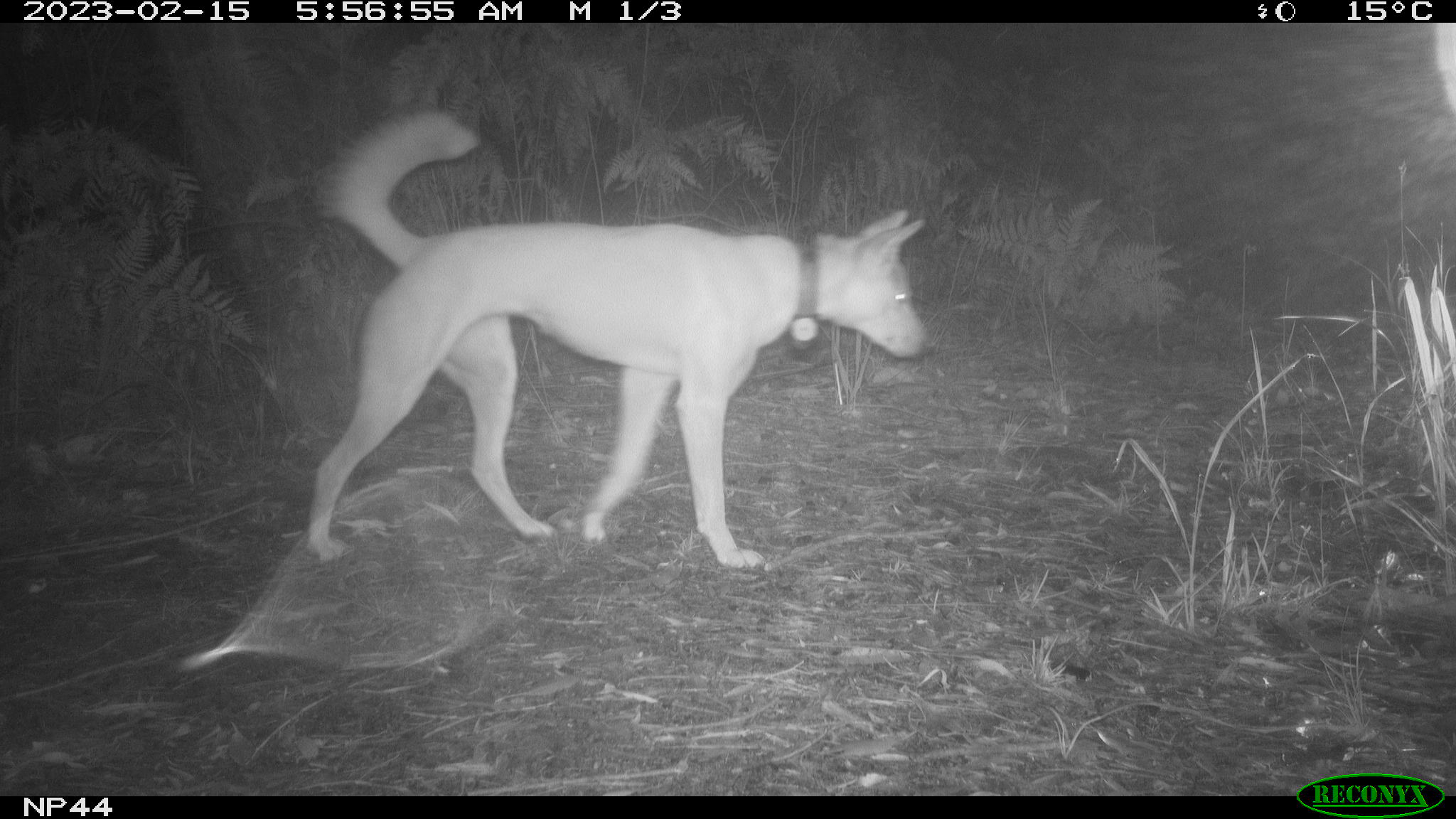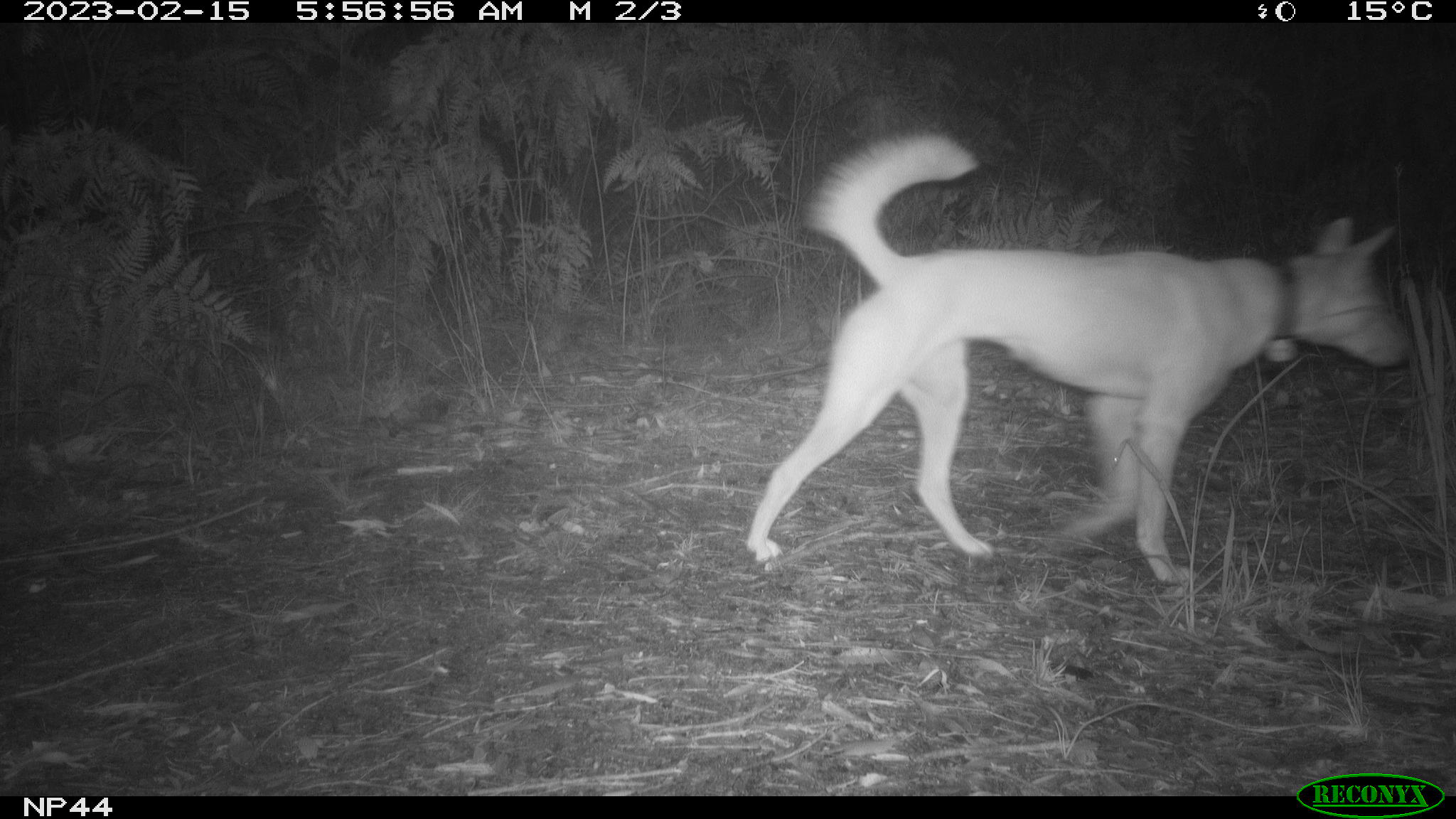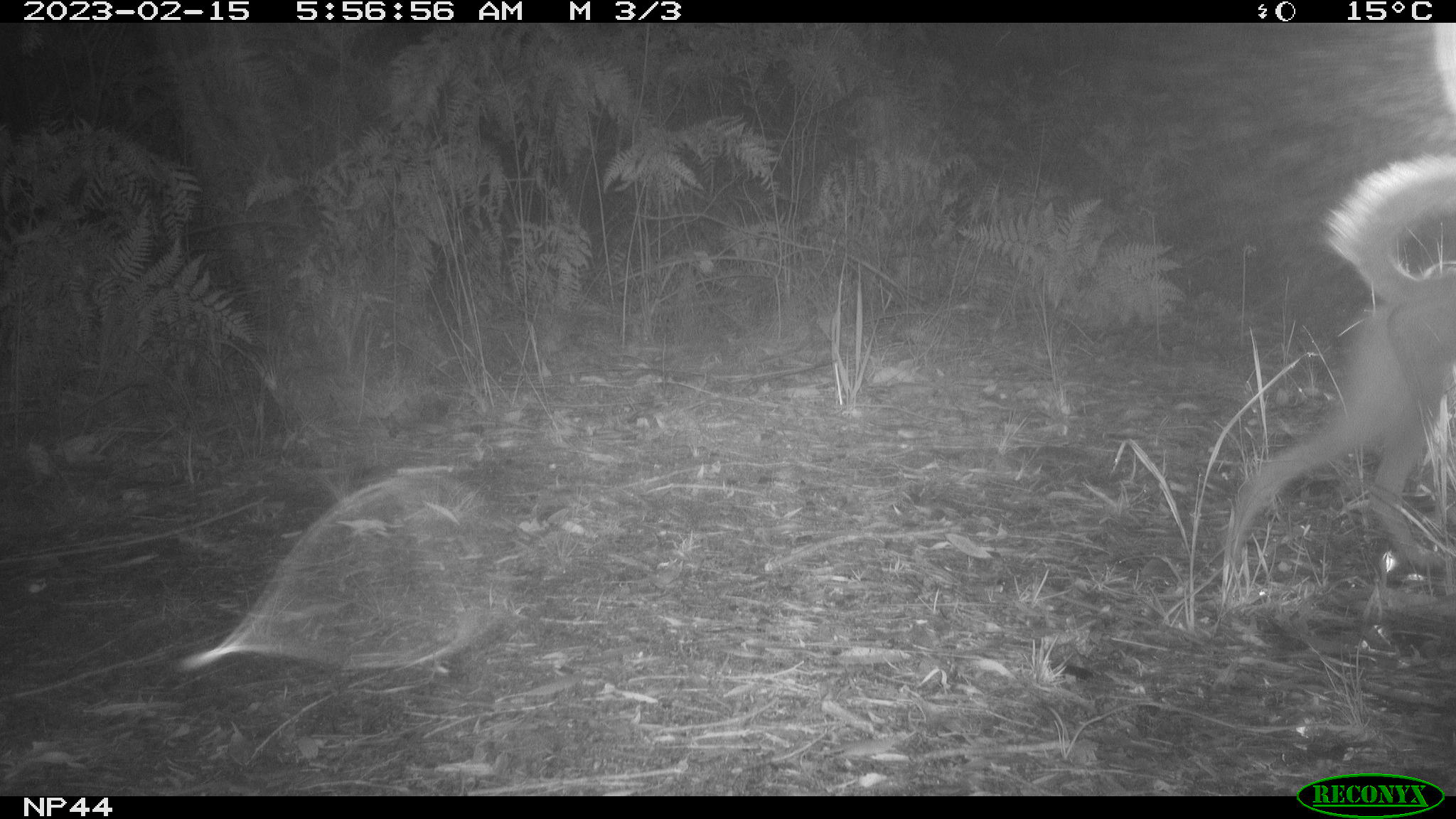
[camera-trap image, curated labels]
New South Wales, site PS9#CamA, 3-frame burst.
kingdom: Animalia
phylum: Chordata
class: Mammalia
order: Carnivora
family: Canidae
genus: Canis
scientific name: Canis familiaris dingo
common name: dingo